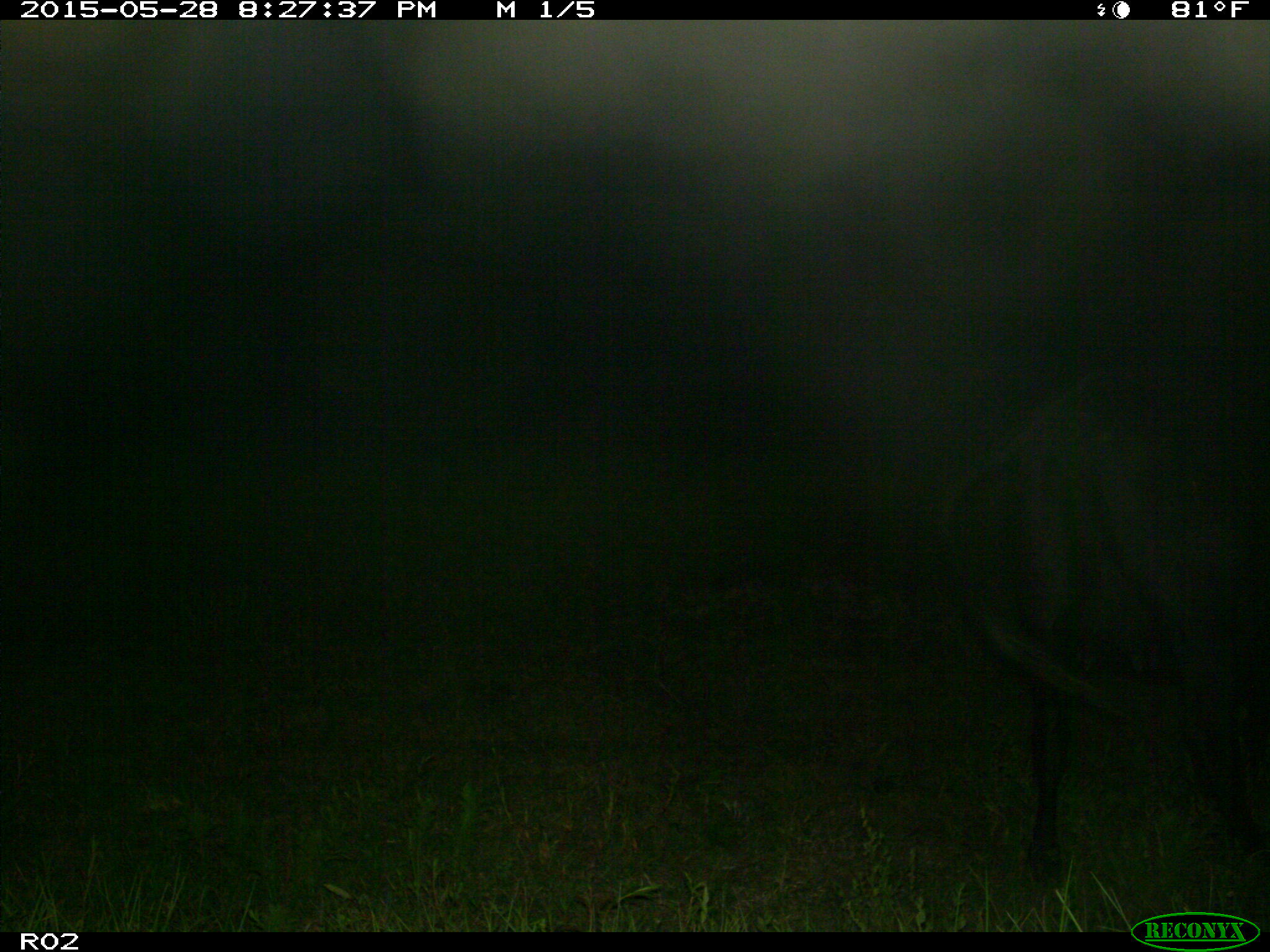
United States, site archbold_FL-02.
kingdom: Animalia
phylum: Chordata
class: Mammalia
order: Artiodactyla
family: Bovidae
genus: Bos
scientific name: Bos taurus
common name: domestic cow